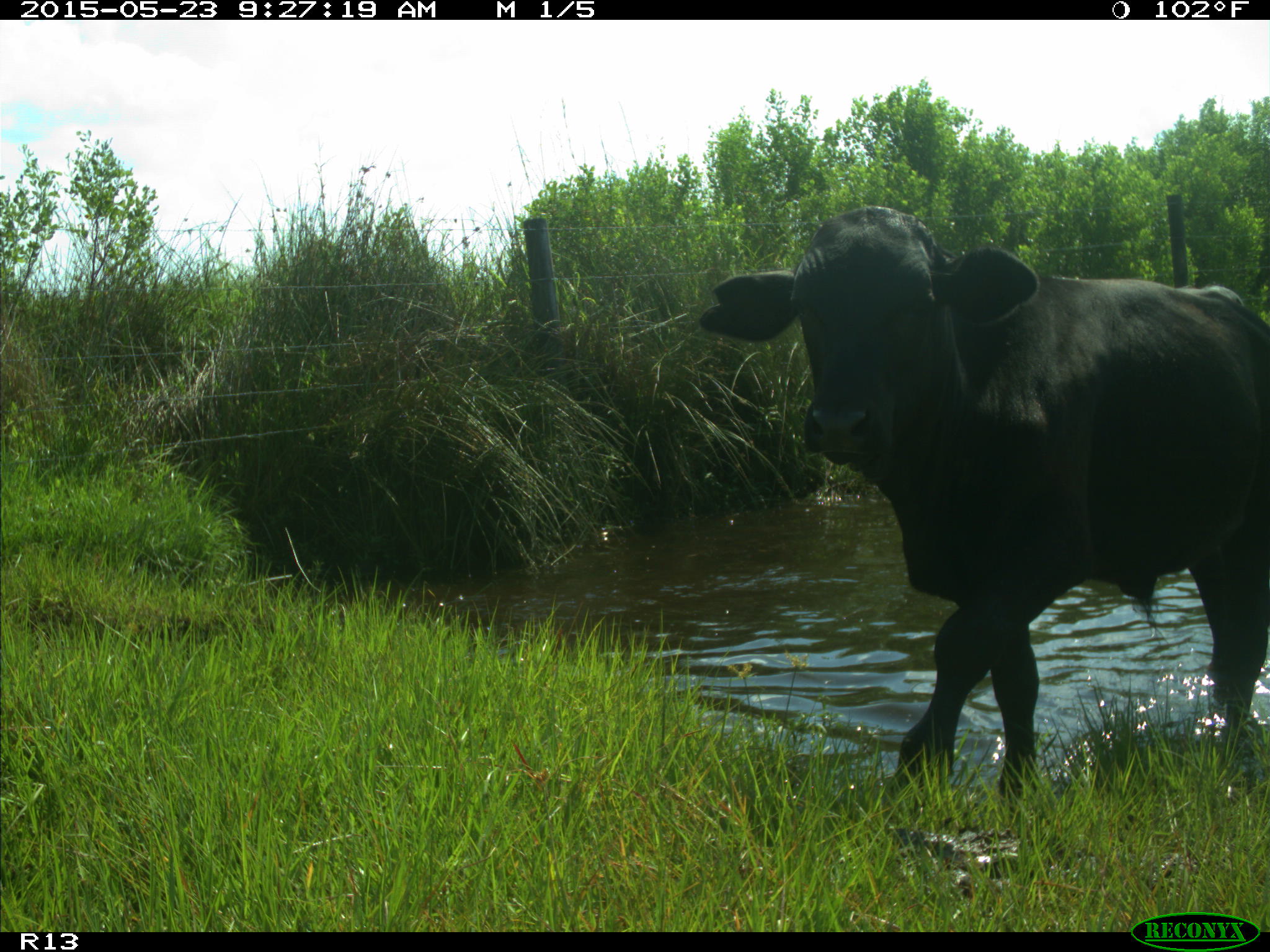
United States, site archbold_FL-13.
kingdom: Animalia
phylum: Chordata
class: Mammalia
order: Artiodactyla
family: Bovidae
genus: Bos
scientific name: Bos taurus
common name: domestic cow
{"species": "Bos taurus (domestic cow)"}